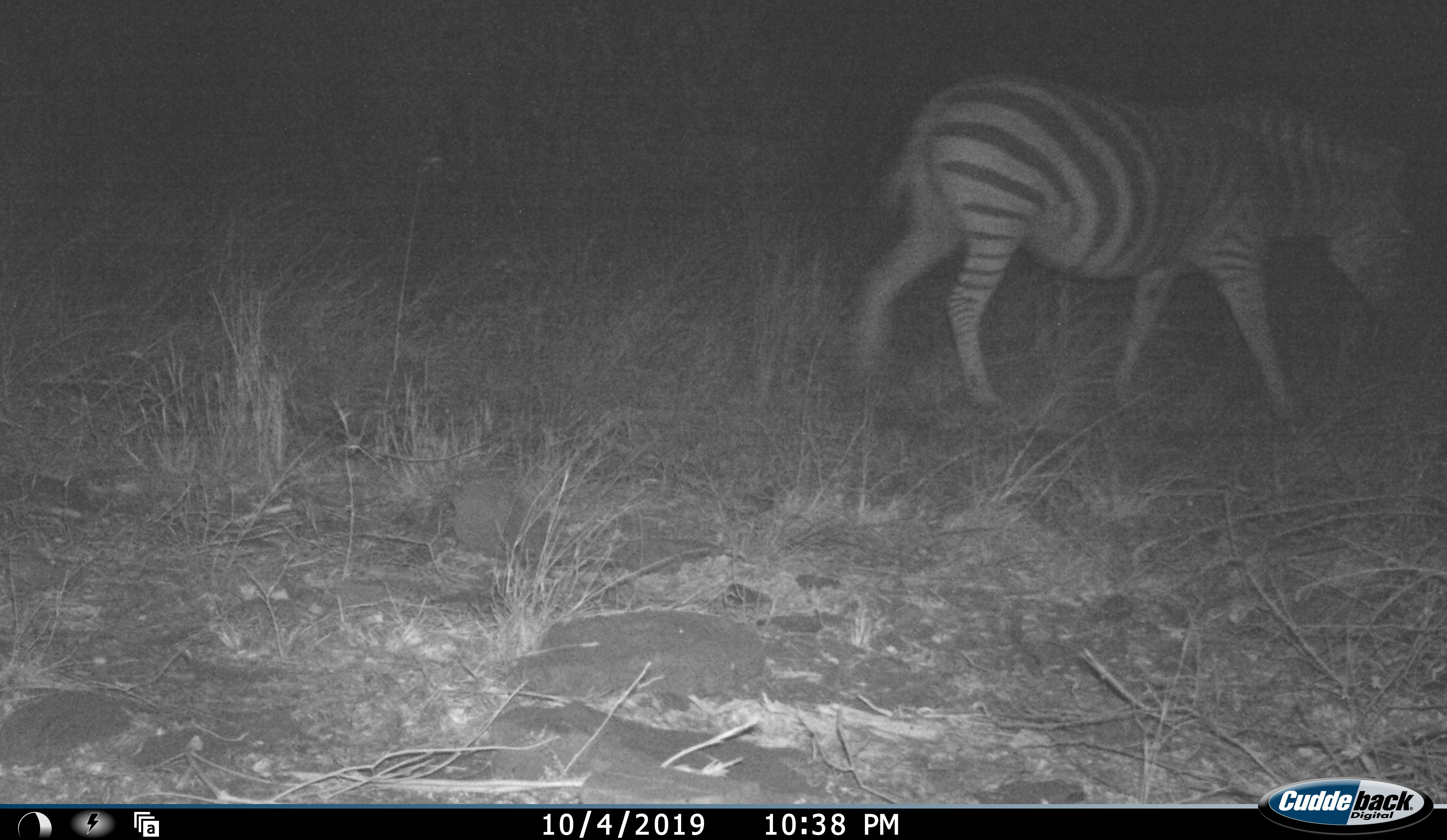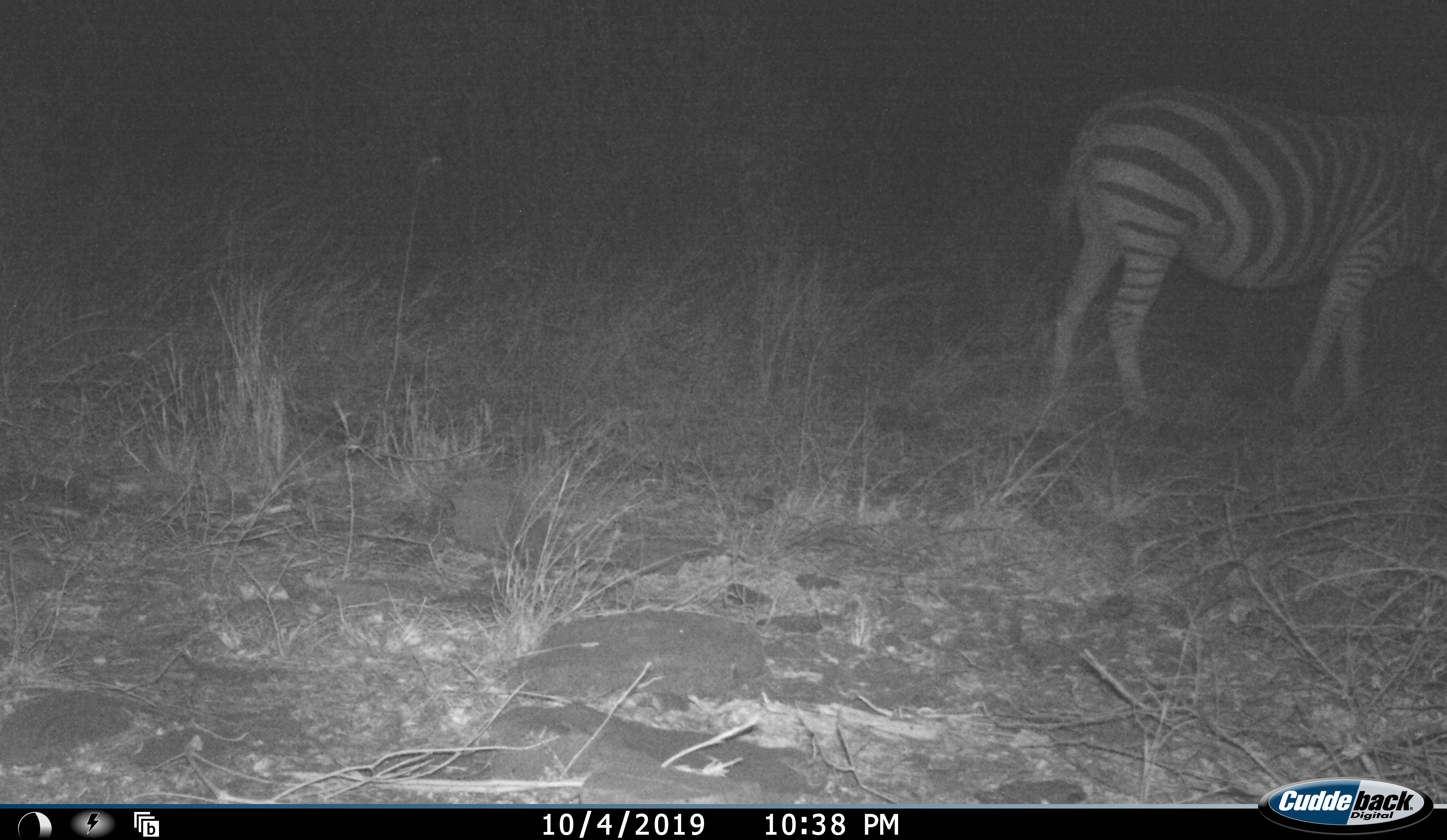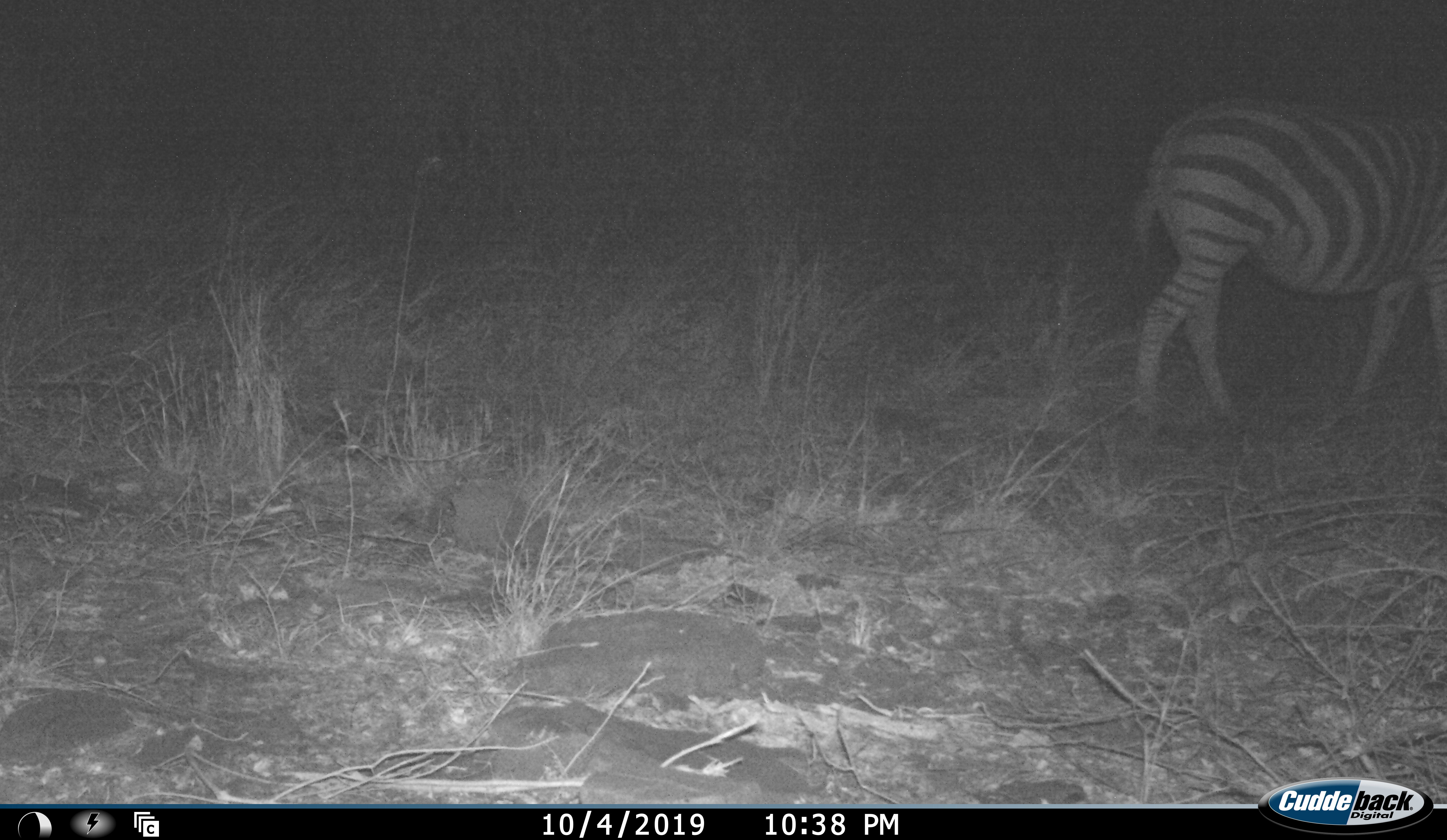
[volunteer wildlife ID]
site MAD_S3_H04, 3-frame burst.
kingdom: Animalia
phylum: Chordata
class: Mammalia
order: Perissodactyla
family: Equidae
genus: Equus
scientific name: Equus quagga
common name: plains zebra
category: zebraplains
Zebraplains (plains zebra) (Equus quagga), count 1. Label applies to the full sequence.